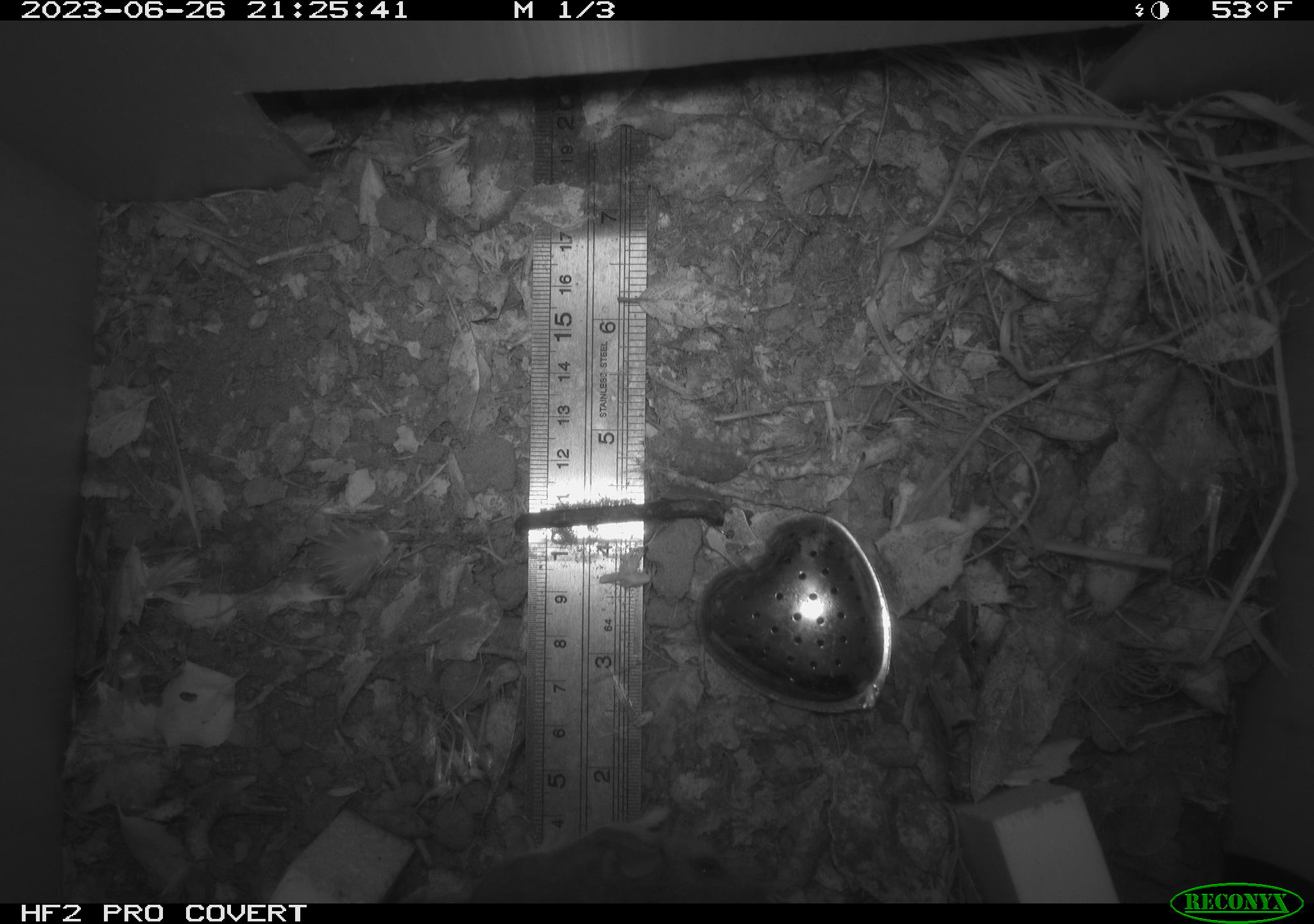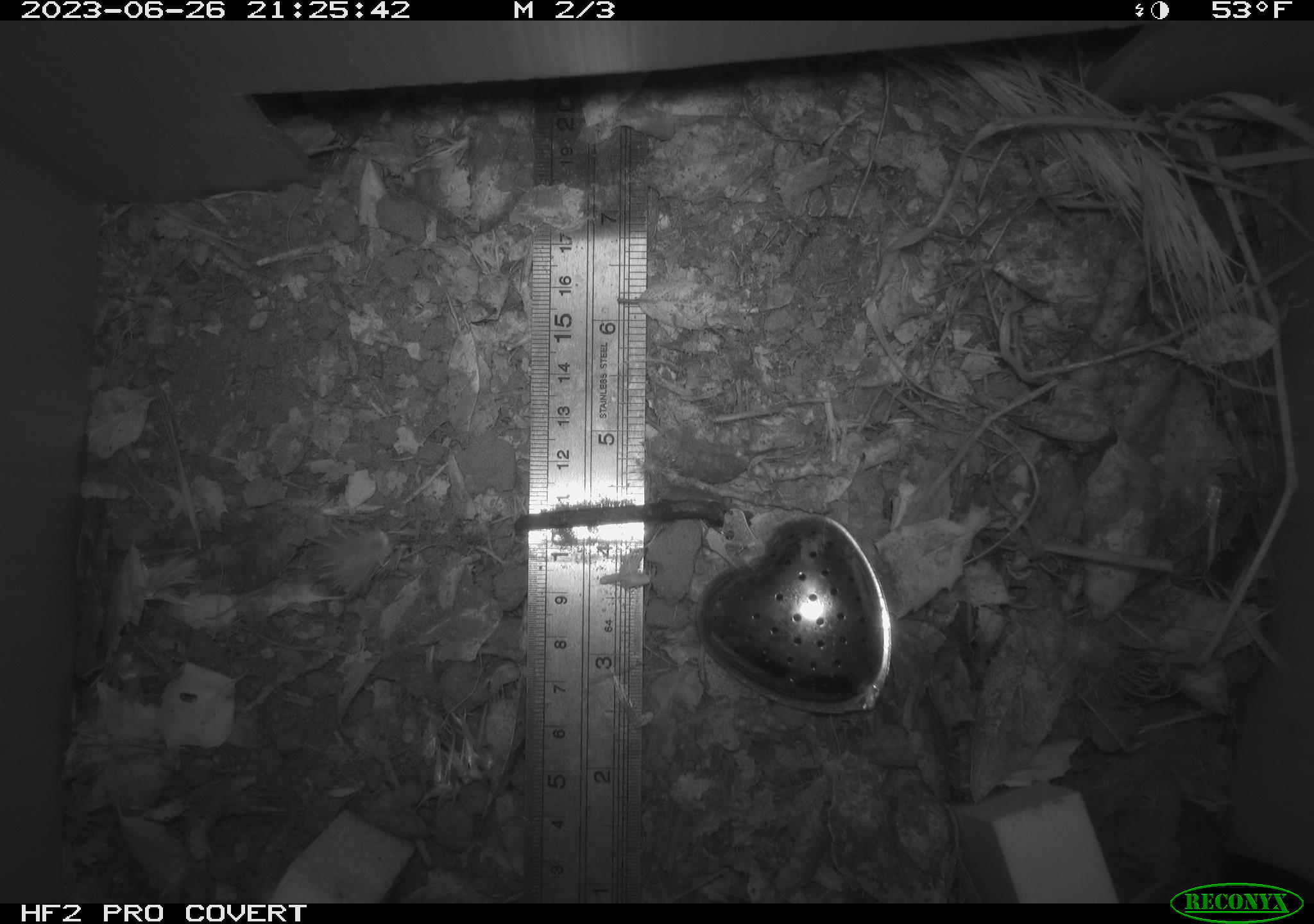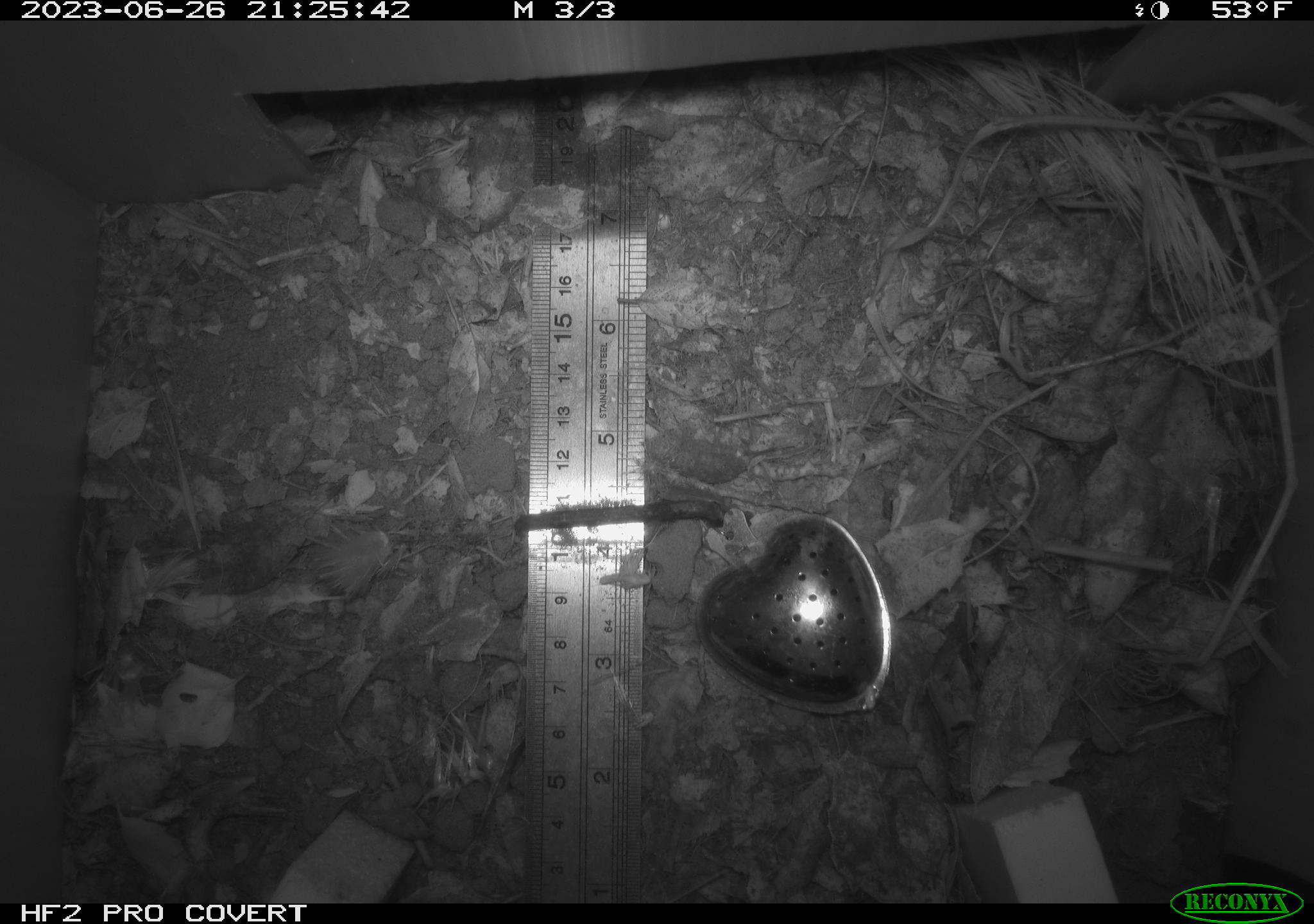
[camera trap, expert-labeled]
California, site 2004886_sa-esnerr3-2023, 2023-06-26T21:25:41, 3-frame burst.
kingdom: Animalia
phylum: Chordata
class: Mammalia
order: Rodentia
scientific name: Rodentia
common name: mouse species